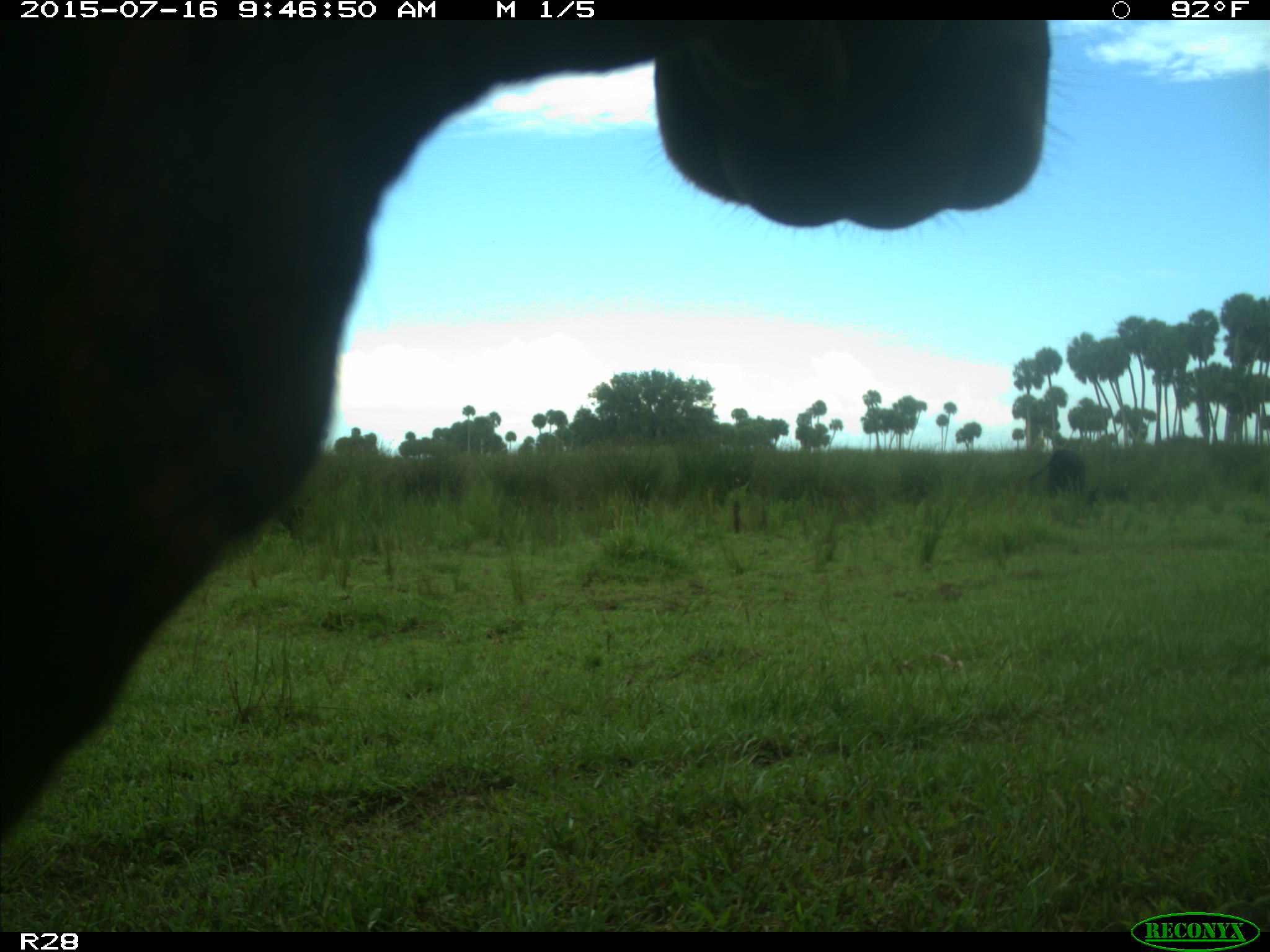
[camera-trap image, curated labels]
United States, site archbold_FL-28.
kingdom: Animalia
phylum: Chordata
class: Mammalia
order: Artiodactyla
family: Bovidae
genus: Bos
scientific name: Bos taurus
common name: domestic cow